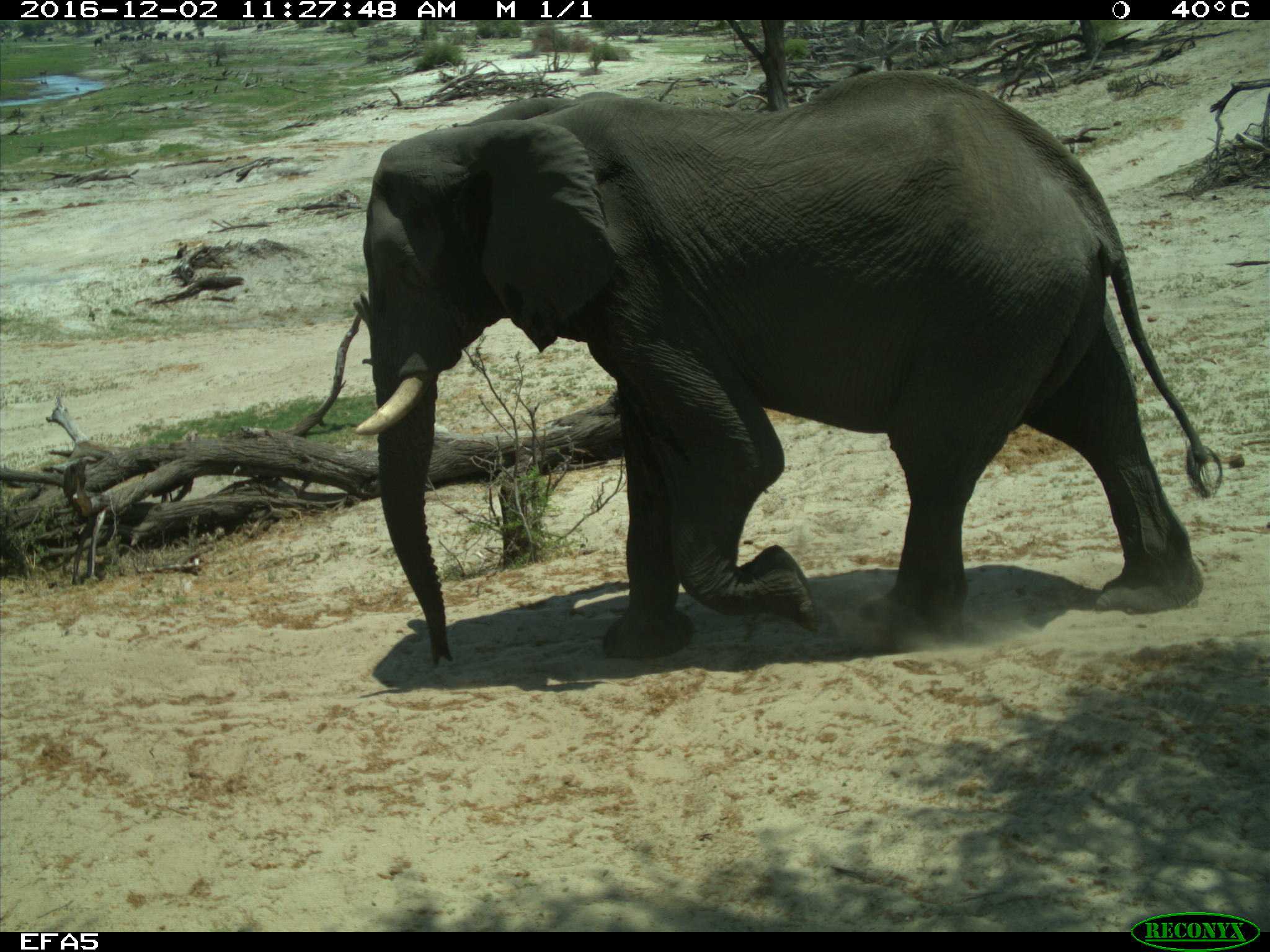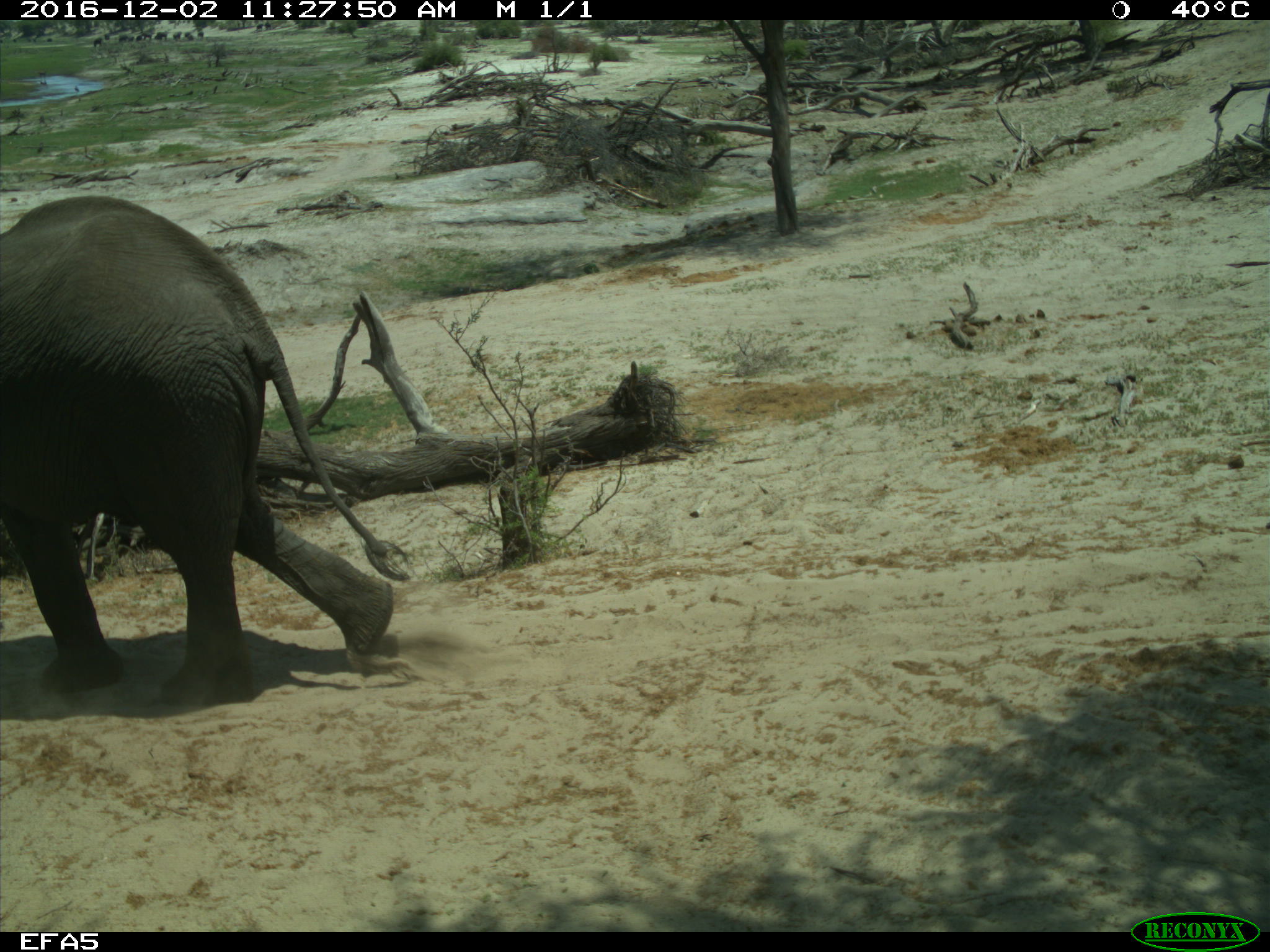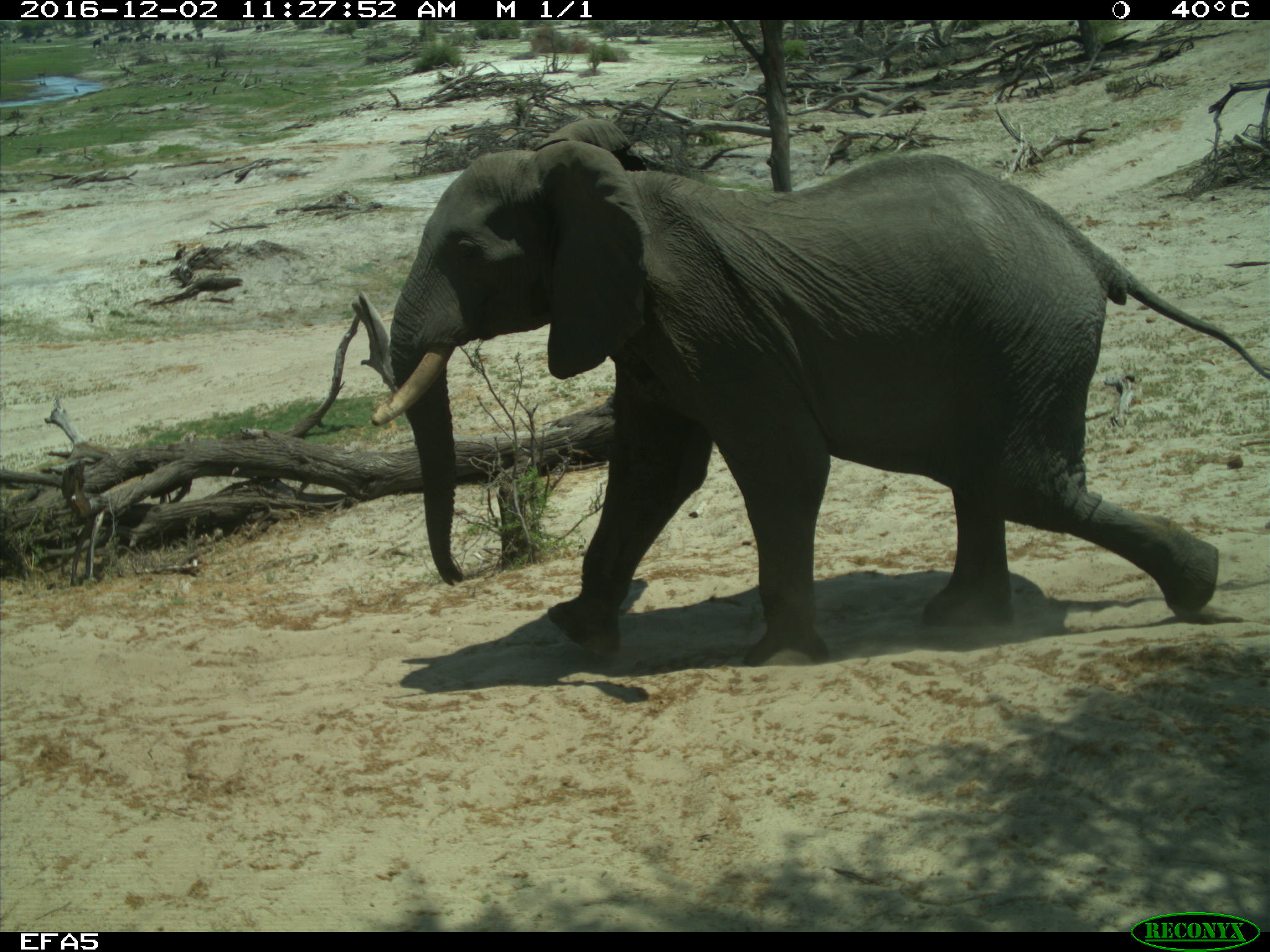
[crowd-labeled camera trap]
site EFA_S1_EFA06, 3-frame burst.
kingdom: Animalia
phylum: Chordata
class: Mammalia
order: Proboscidea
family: Elephantidae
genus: Loxodonta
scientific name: Loxodonta africana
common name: african bush elephant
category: elephant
Elephant (african bush elephant) (Loxodonta africana), count 2. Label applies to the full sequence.